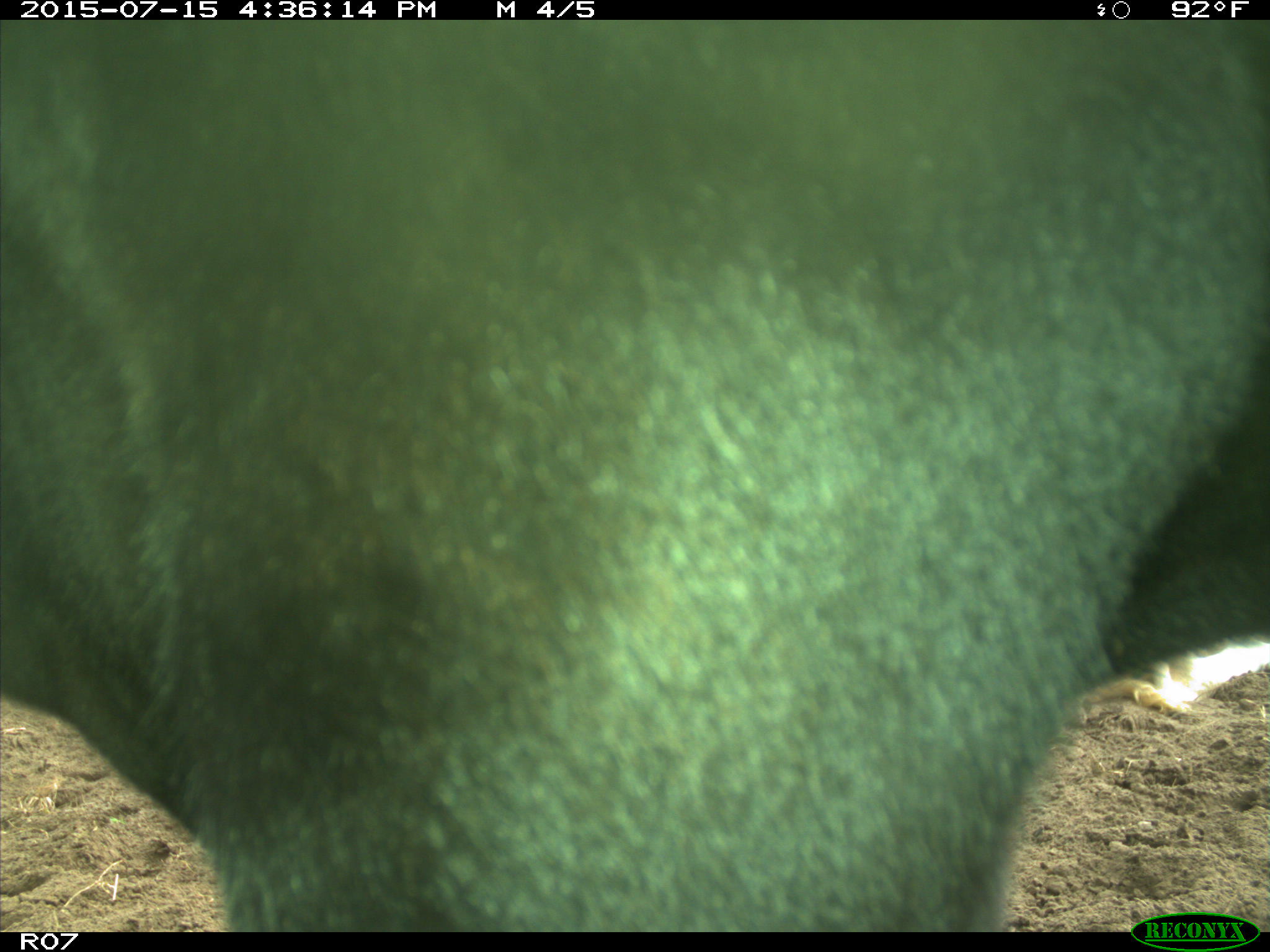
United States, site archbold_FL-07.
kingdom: Animalia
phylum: Chordata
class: Mammalia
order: Artiodactyla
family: Bovidae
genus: Bos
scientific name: Bos taurus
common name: domestic cow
Bos taurus (domestic cow).